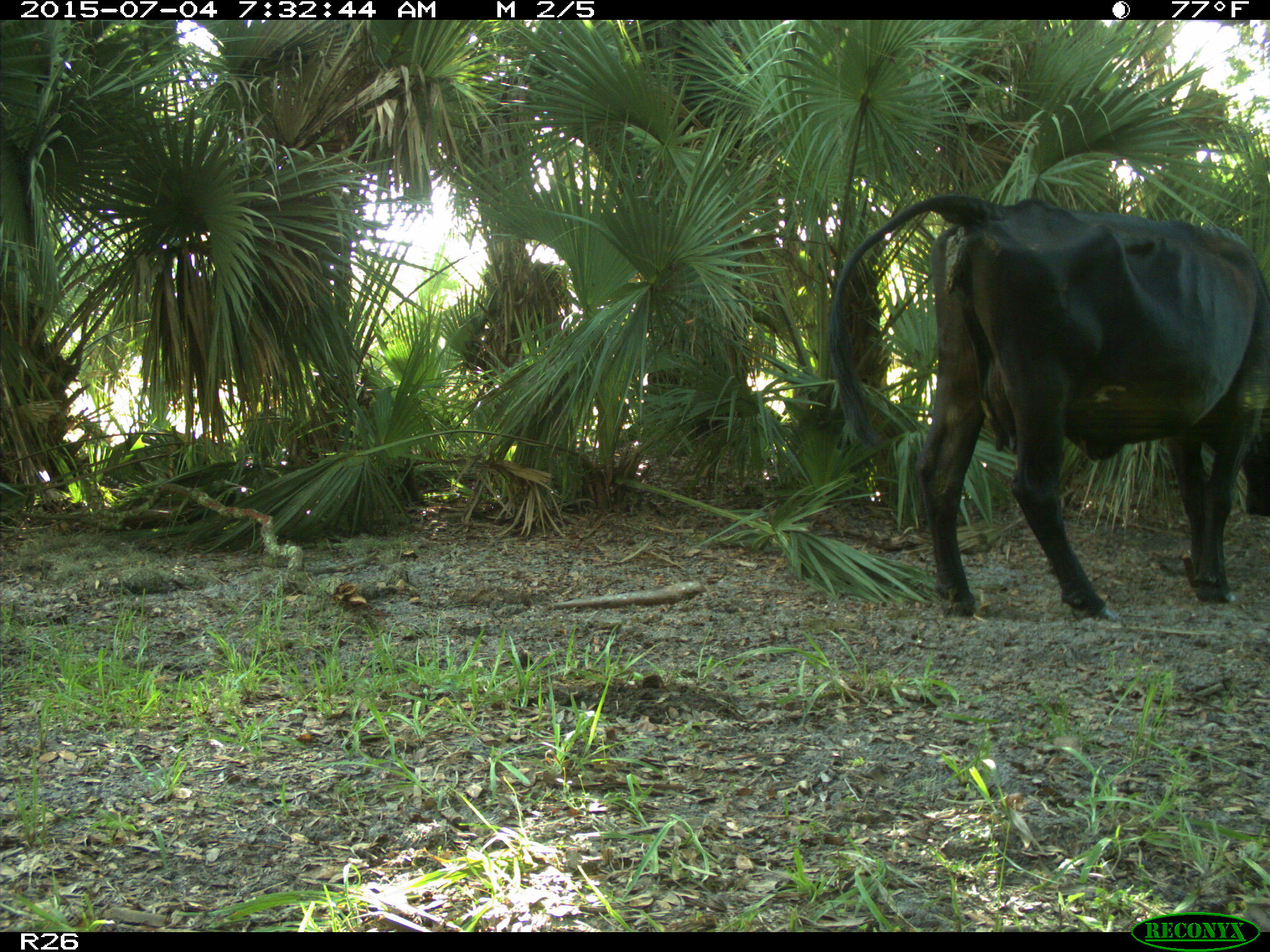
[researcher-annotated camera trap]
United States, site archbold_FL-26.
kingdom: Animalia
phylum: Chordata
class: Mammalia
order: Artiodactyla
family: Bovidae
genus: Bos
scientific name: Bos taurus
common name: domestic cow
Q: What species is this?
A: Bos taurus (domestic cow).